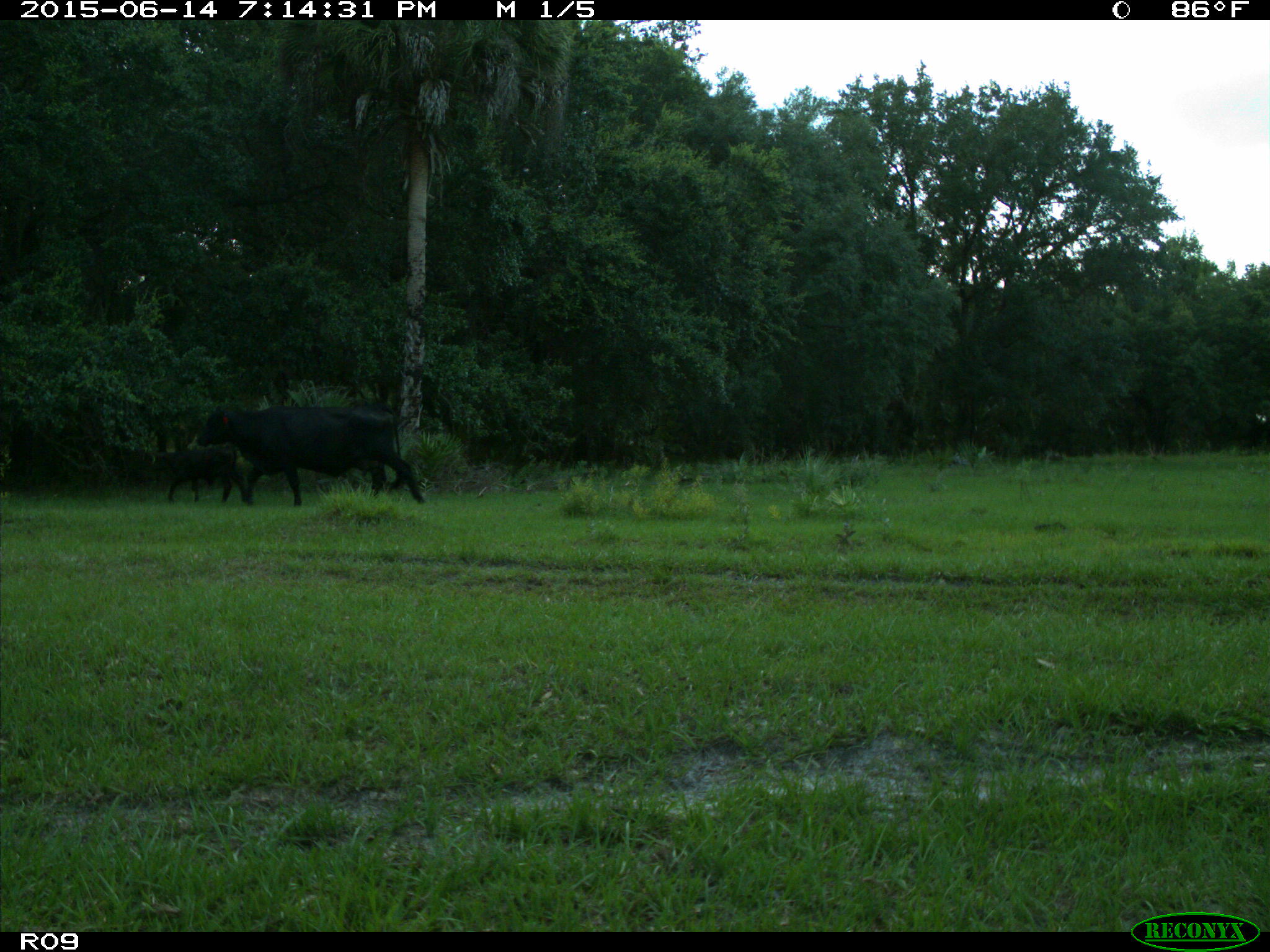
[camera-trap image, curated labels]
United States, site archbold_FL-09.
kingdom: Animalia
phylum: Chordata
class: Mammalia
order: Artiodactyla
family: Bovidae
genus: Bos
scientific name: Bos taurus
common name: domestic cow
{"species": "Bos taurus (domestic cow)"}